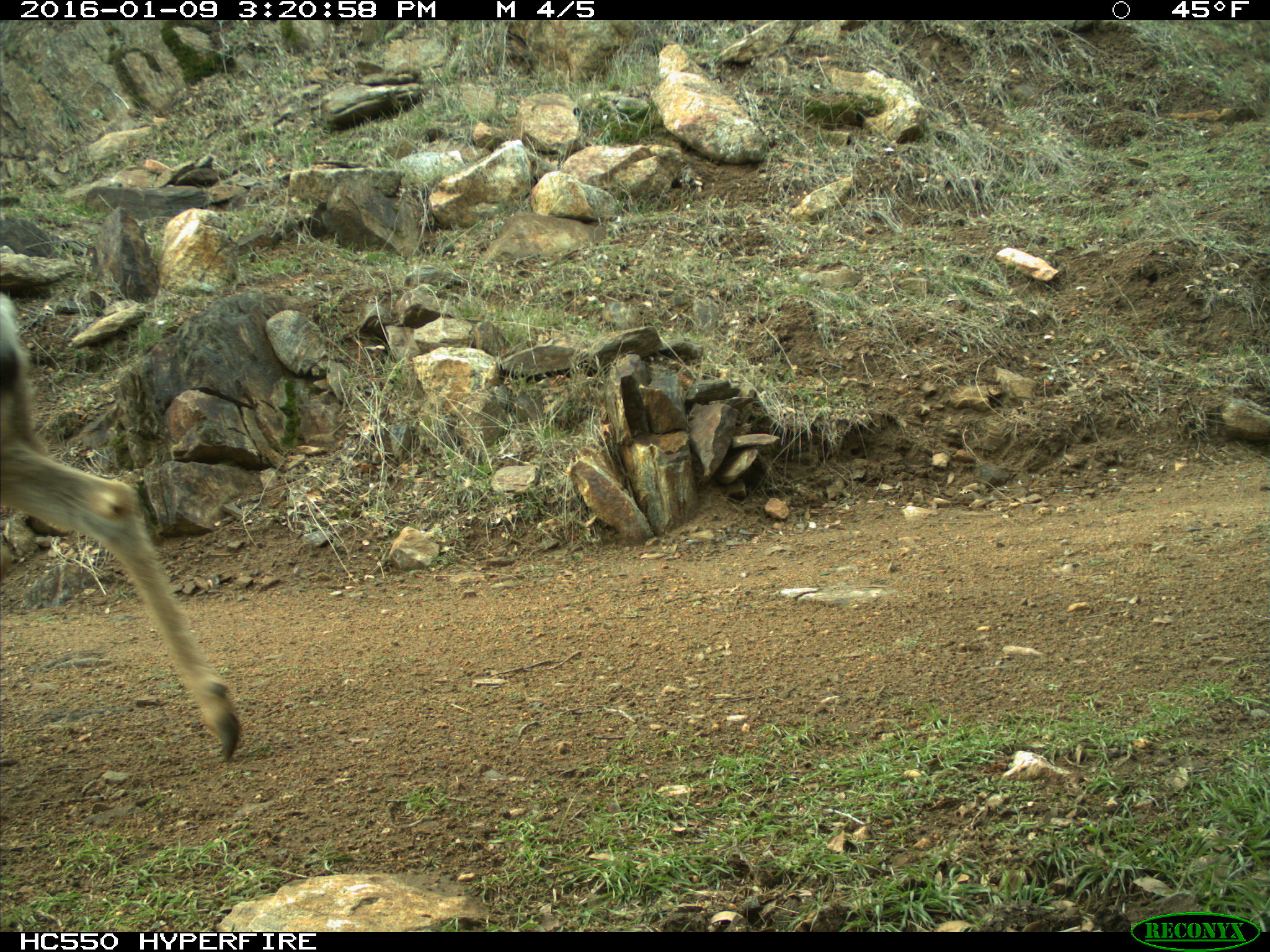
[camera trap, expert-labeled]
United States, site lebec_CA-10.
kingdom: Animalia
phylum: Chordata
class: Mammalia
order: Artiodactyla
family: Cervidae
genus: Odocoileus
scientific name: Odocoileus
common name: deer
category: unidentified deer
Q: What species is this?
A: Unidentified deer (deer) (Odocoileus).